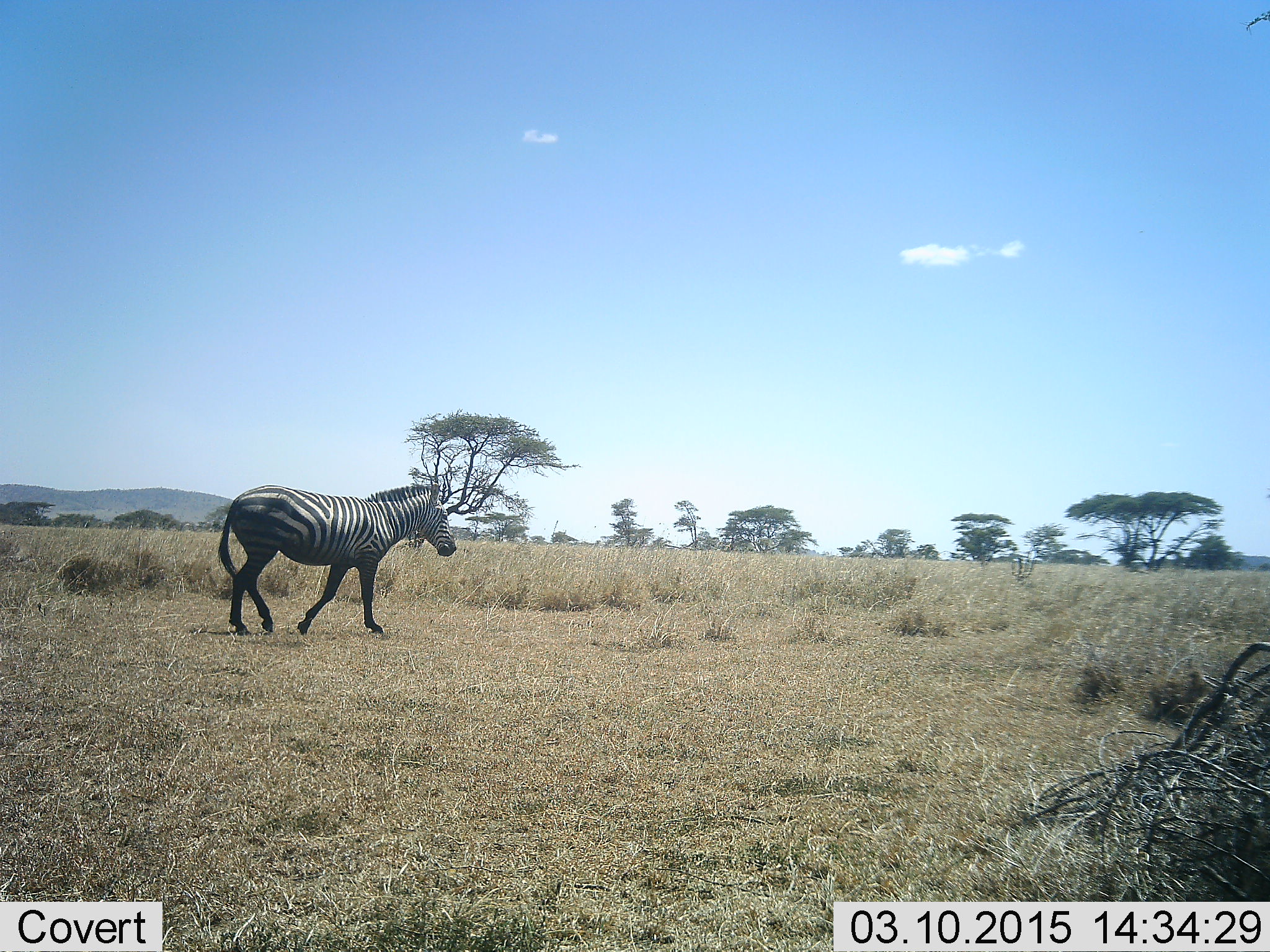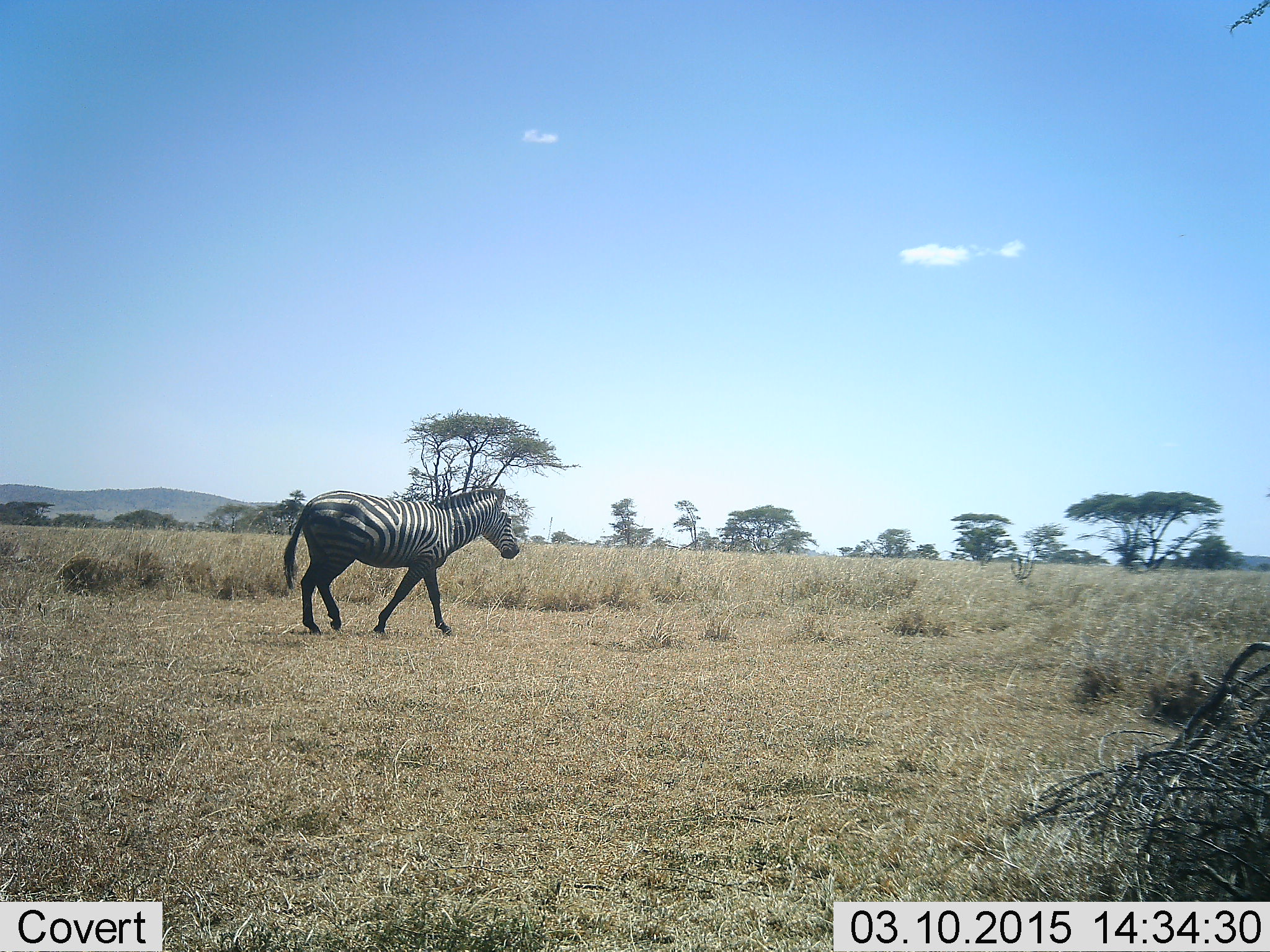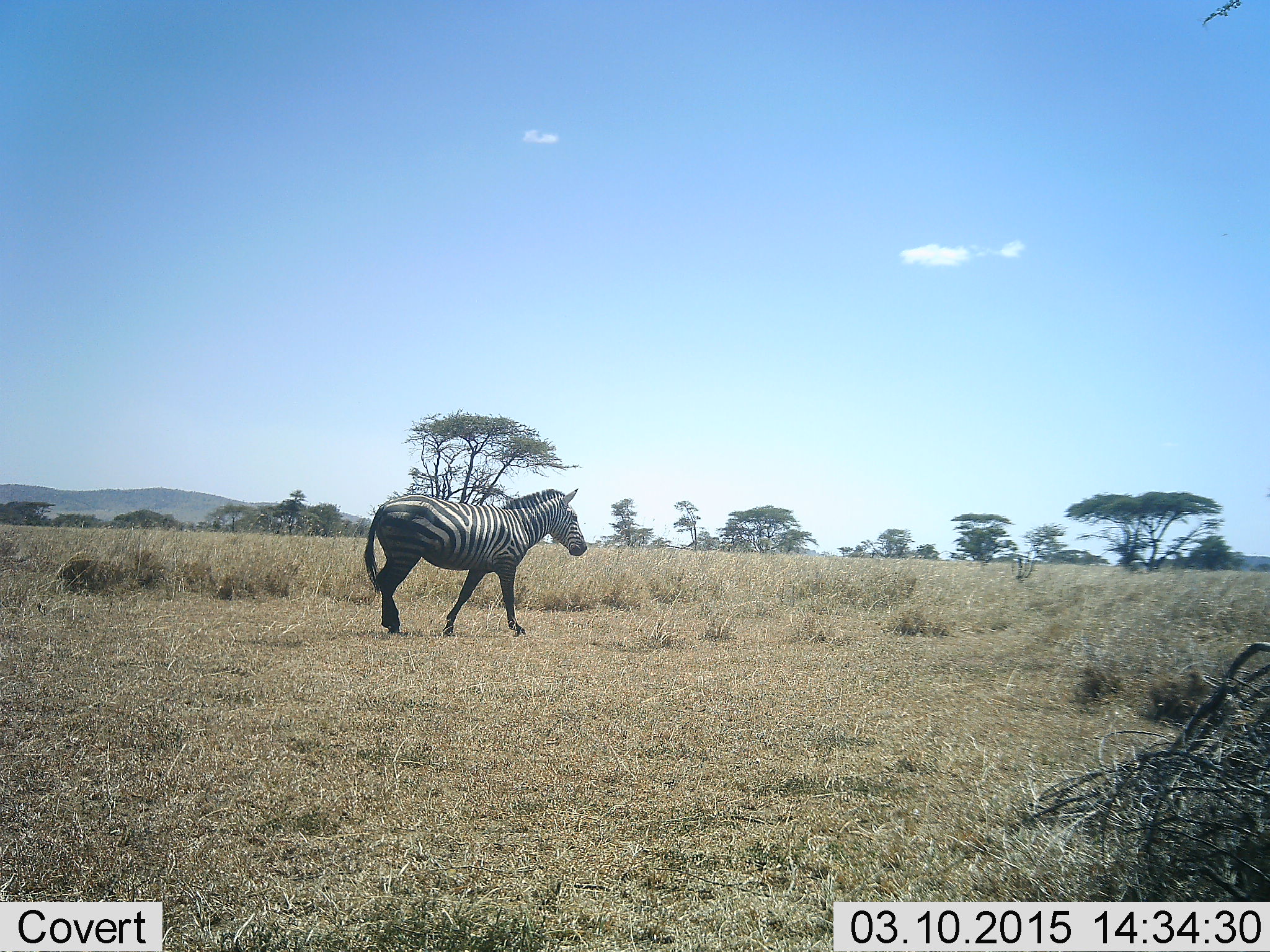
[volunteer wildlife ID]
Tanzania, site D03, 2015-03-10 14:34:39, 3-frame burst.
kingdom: Animalia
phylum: Chordata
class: Mammalia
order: Perissodactyla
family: Equidae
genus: Equus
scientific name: Equus quagga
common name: plains zebra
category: zebra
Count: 1.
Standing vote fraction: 20%.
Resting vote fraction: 0%.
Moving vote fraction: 90%.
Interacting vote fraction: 0%.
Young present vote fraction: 0%.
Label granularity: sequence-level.